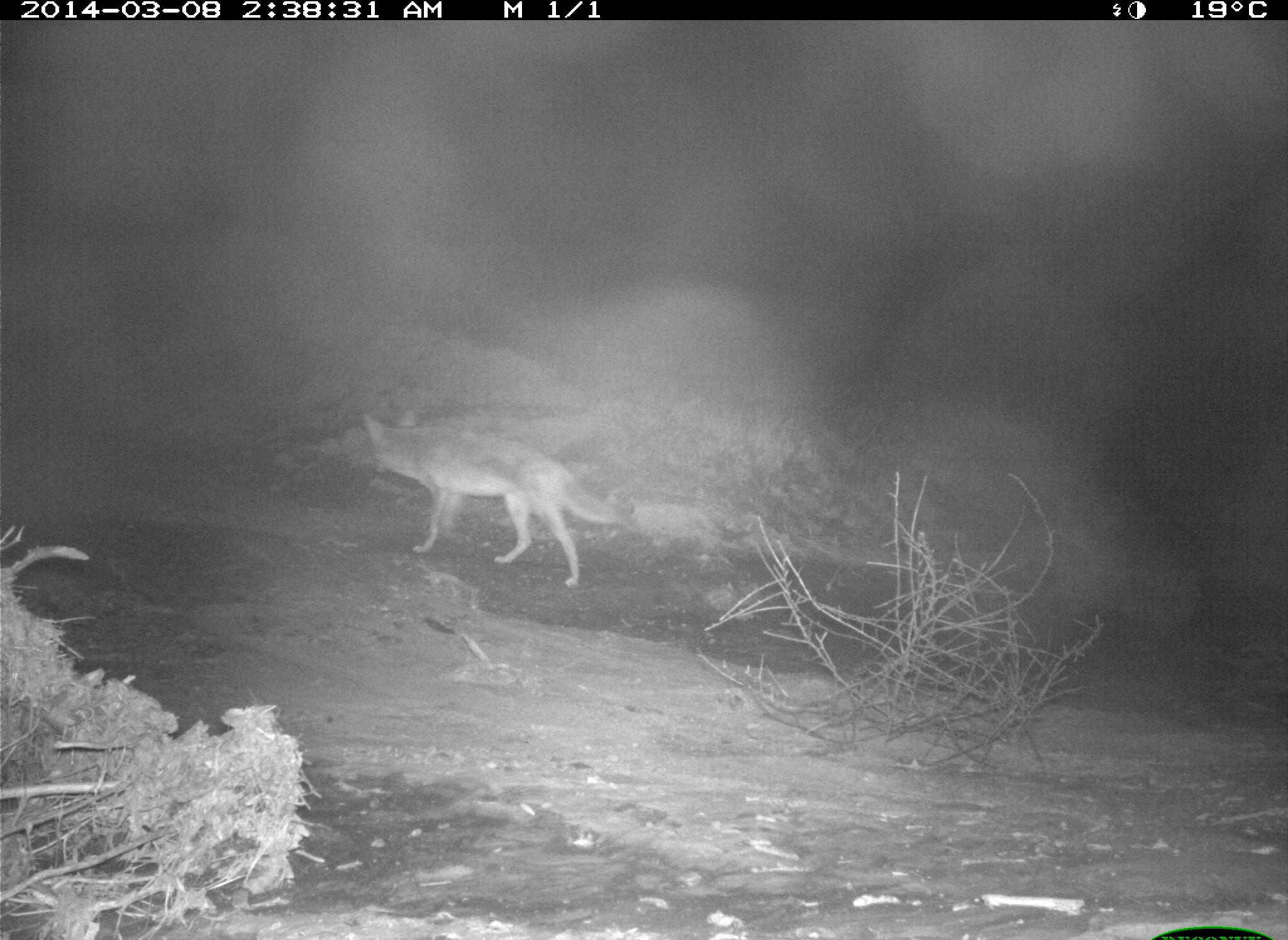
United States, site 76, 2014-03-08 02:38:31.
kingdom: Animalia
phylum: Chordata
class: Mammalia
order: Carnivora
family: Canidae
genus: Canis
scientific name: Canis latrans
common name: coyote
Coyote (Canis latrans).